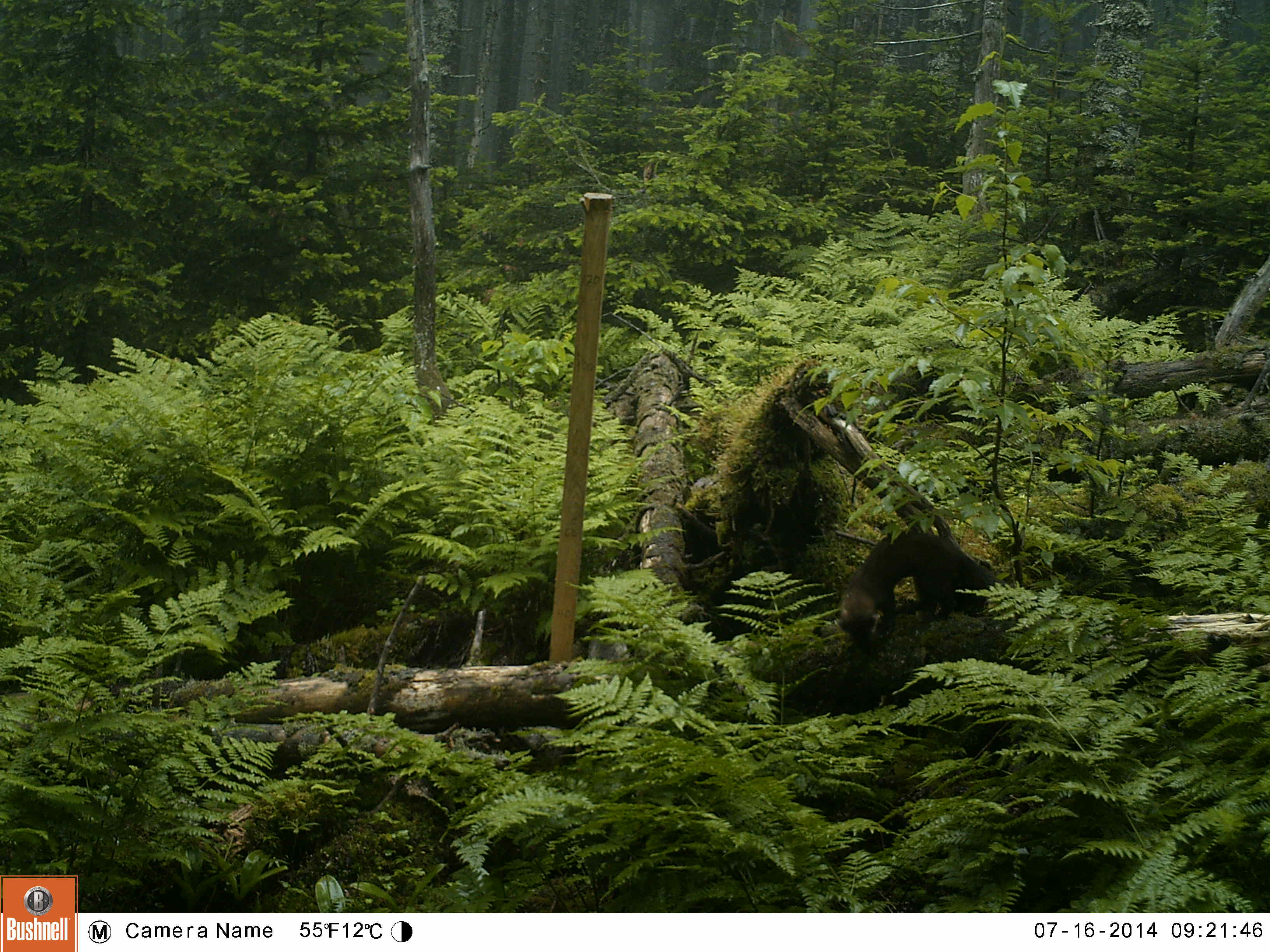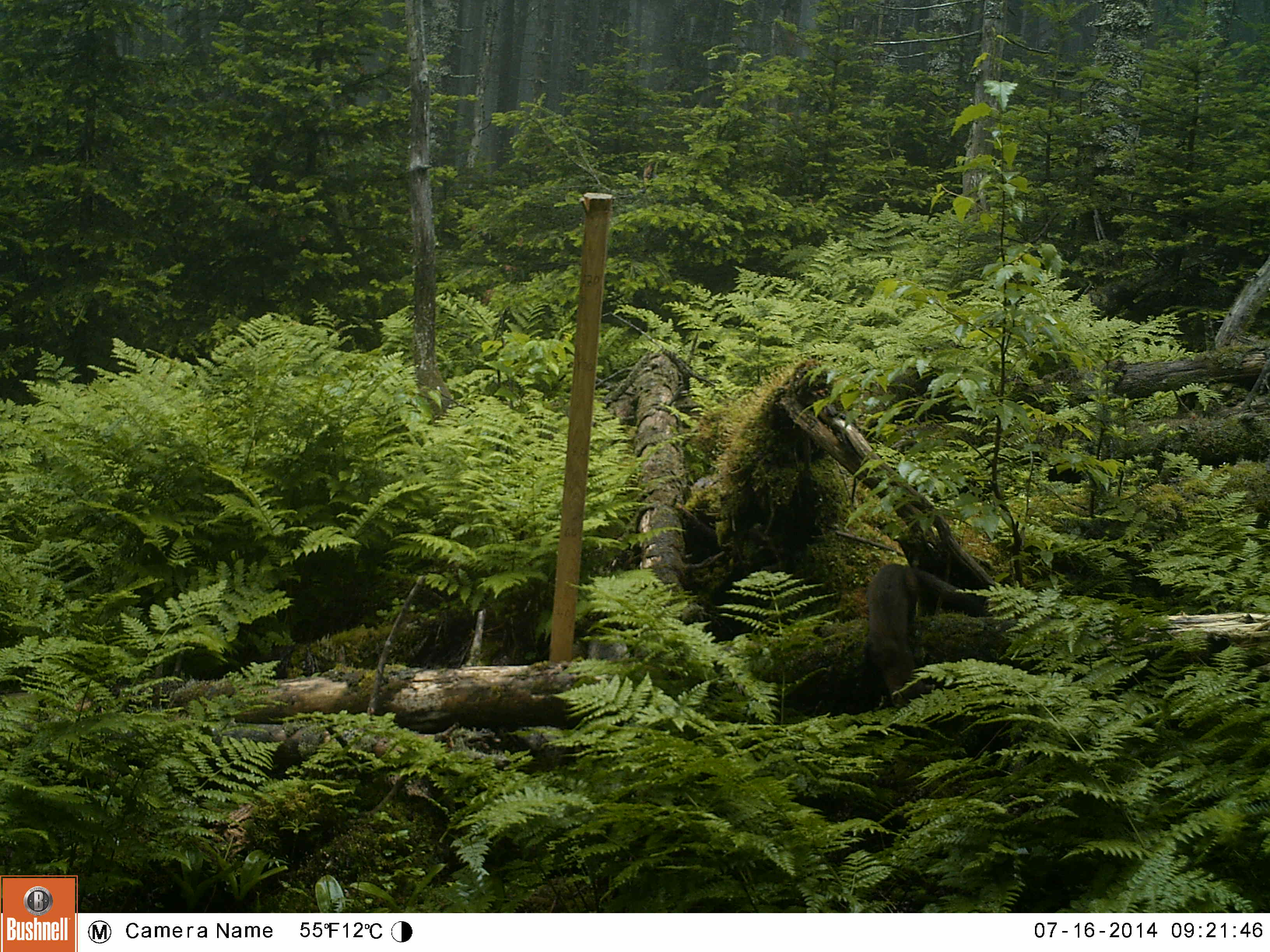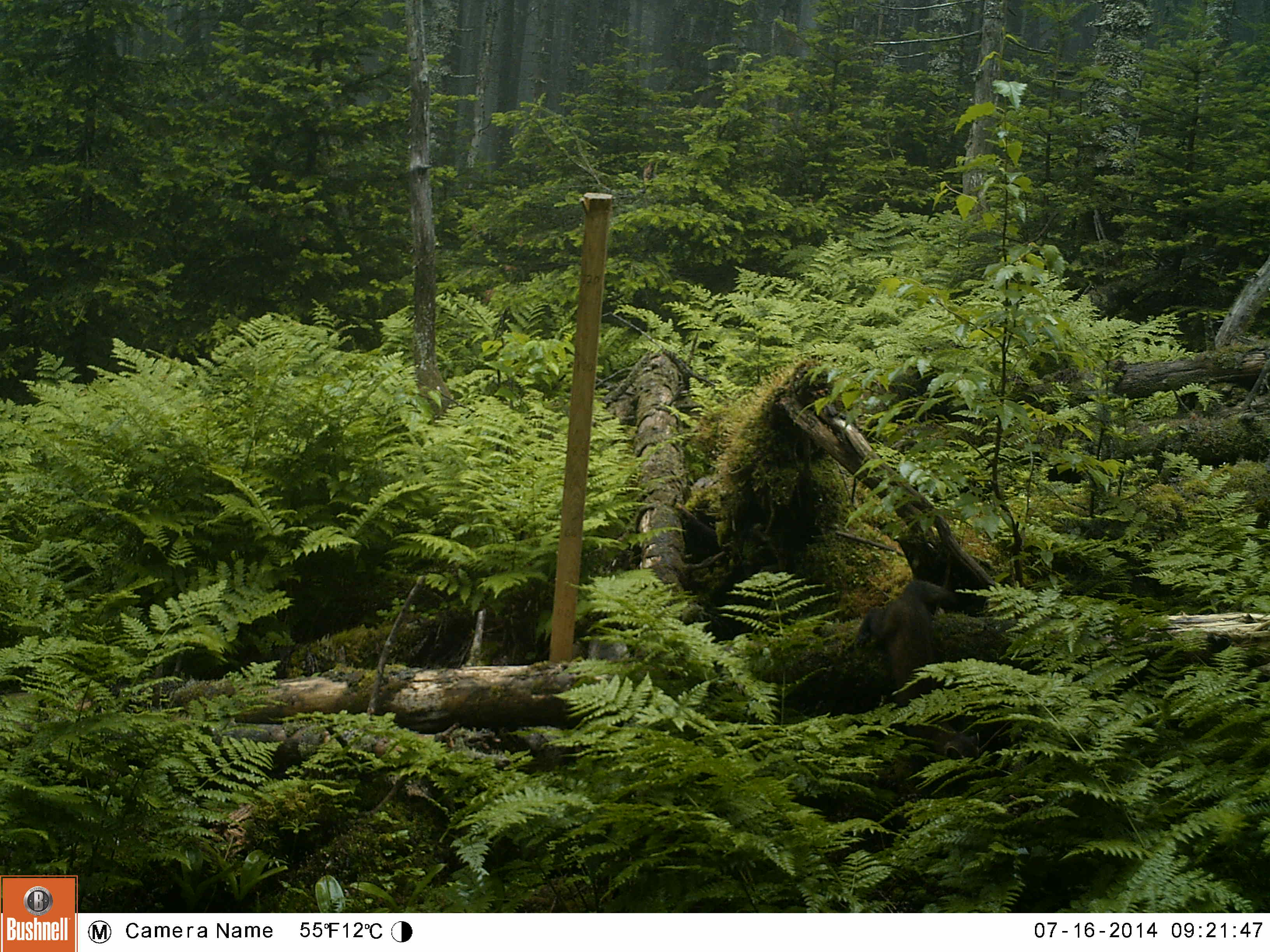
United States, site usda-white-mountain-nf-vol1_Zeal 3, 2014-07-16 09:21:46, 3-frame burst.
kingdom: Animalia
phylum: Chordata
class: Mammalia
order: Carnivora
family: Mustelidae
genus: Martes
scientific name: Martes americana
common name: american marten